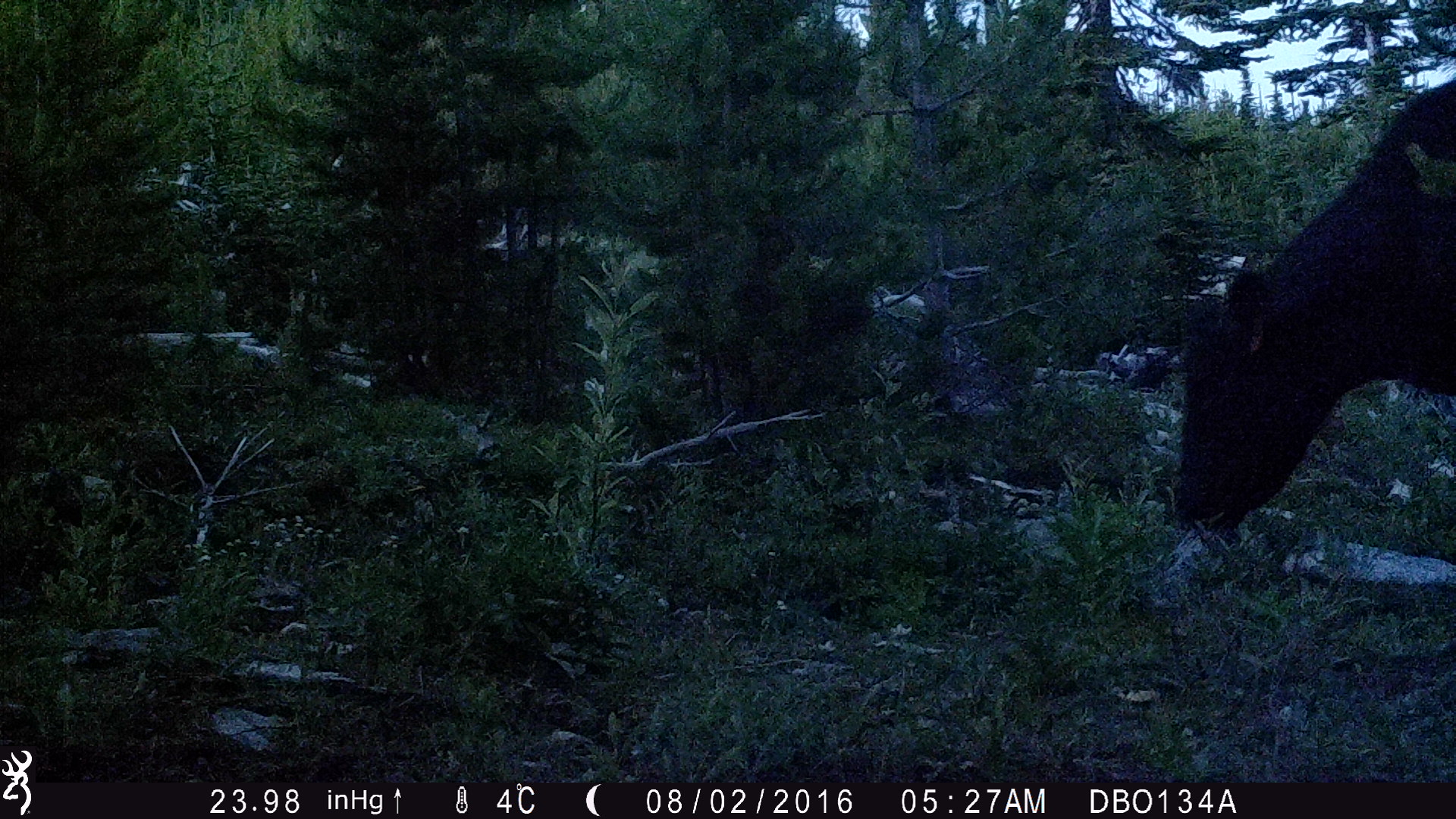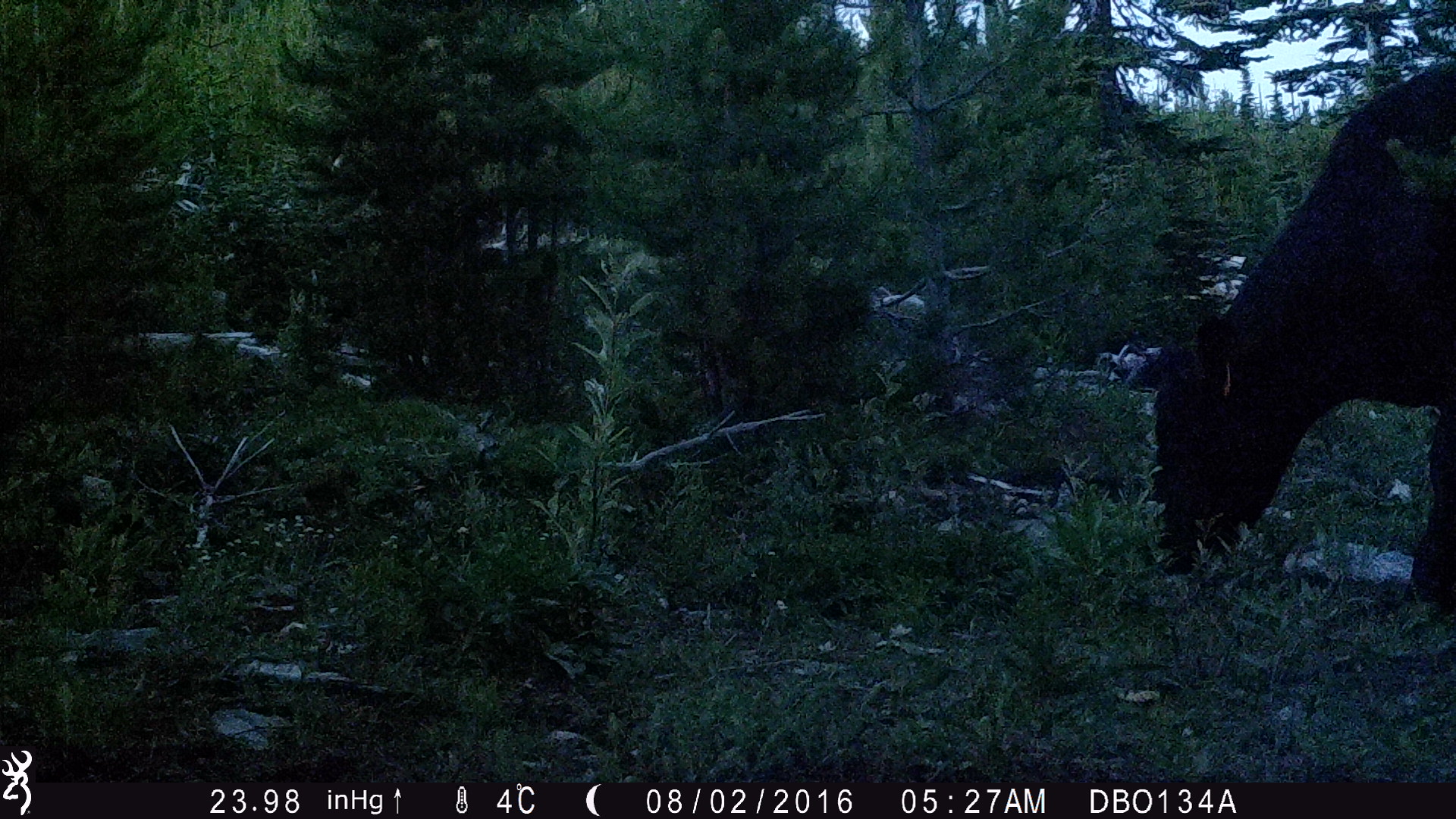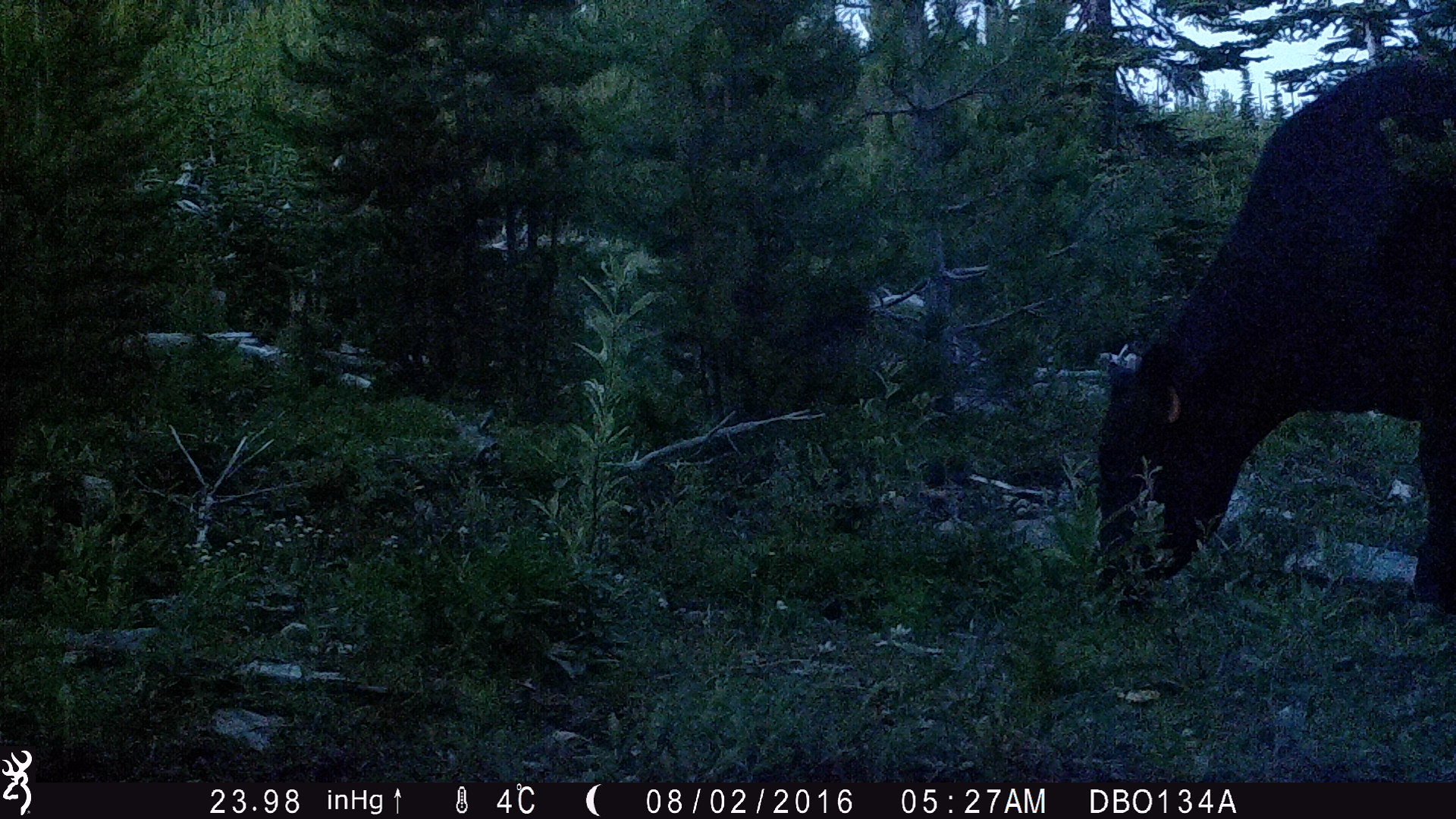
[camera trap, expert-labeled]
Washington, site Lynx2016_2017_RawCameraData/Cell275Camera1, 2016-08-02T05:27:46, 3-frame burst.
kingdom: Animalia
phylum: Chordata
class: Mammalia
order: Artiodactyla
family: Bovidae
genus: Bos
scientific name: Bos taurus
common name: domestic cattle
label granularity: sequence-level